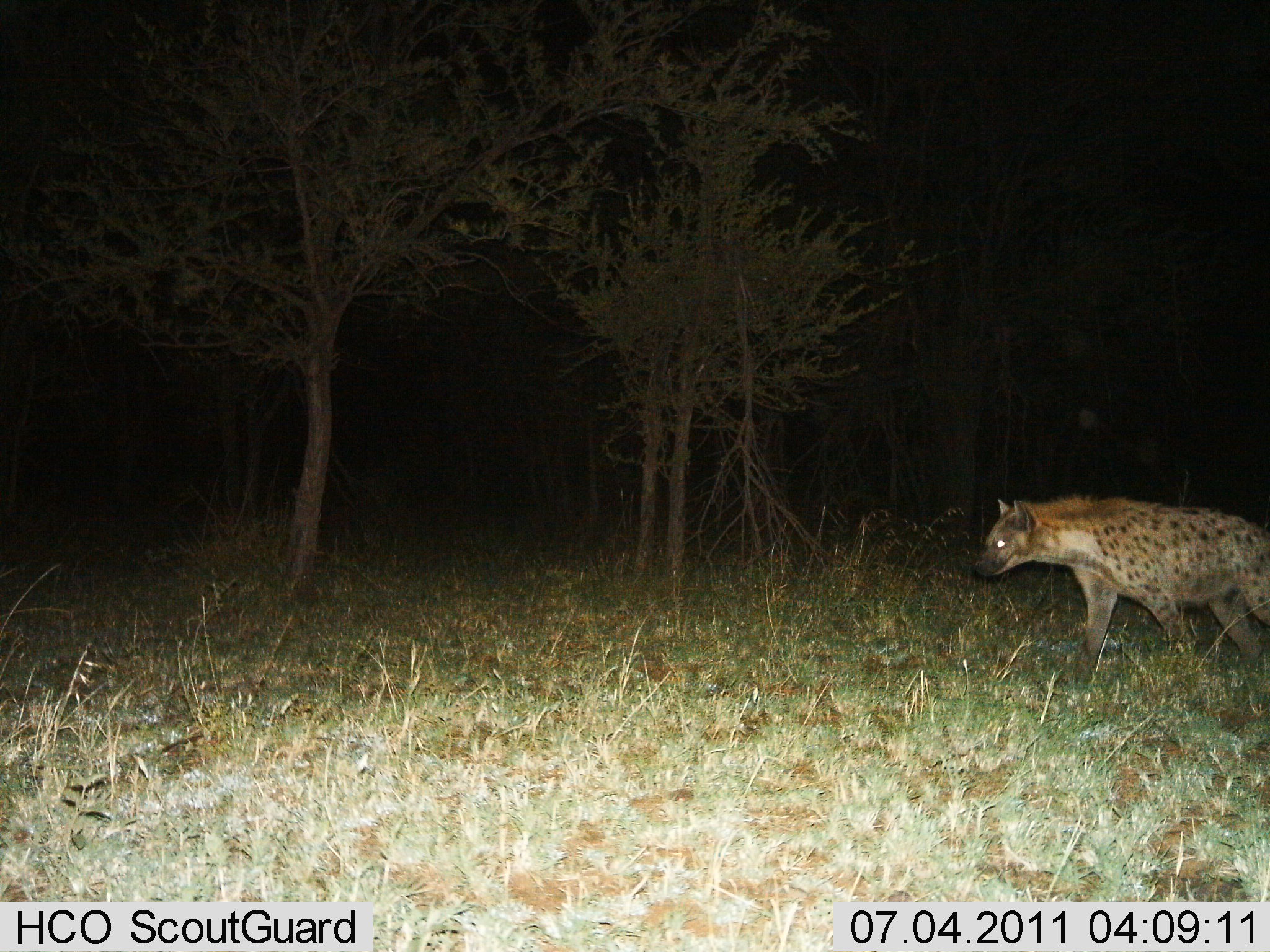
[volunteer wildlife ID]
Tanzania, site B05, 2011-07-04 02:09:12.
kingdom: Animalia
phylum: Chordata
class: Mammalia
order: Carnivora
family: Hyaenidae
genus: Crocuta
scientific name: Crocuta crocuta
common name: spotted hyena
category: hyenaspotted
Hyenaspotted (spotted hyena) (Crocuta crocuta), count 1. Behavior (volunteer vote fractions): standing 36%, resting 0%, moving 64%, interacting 0%. Young present (vote fraction): 0%. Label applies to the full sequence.